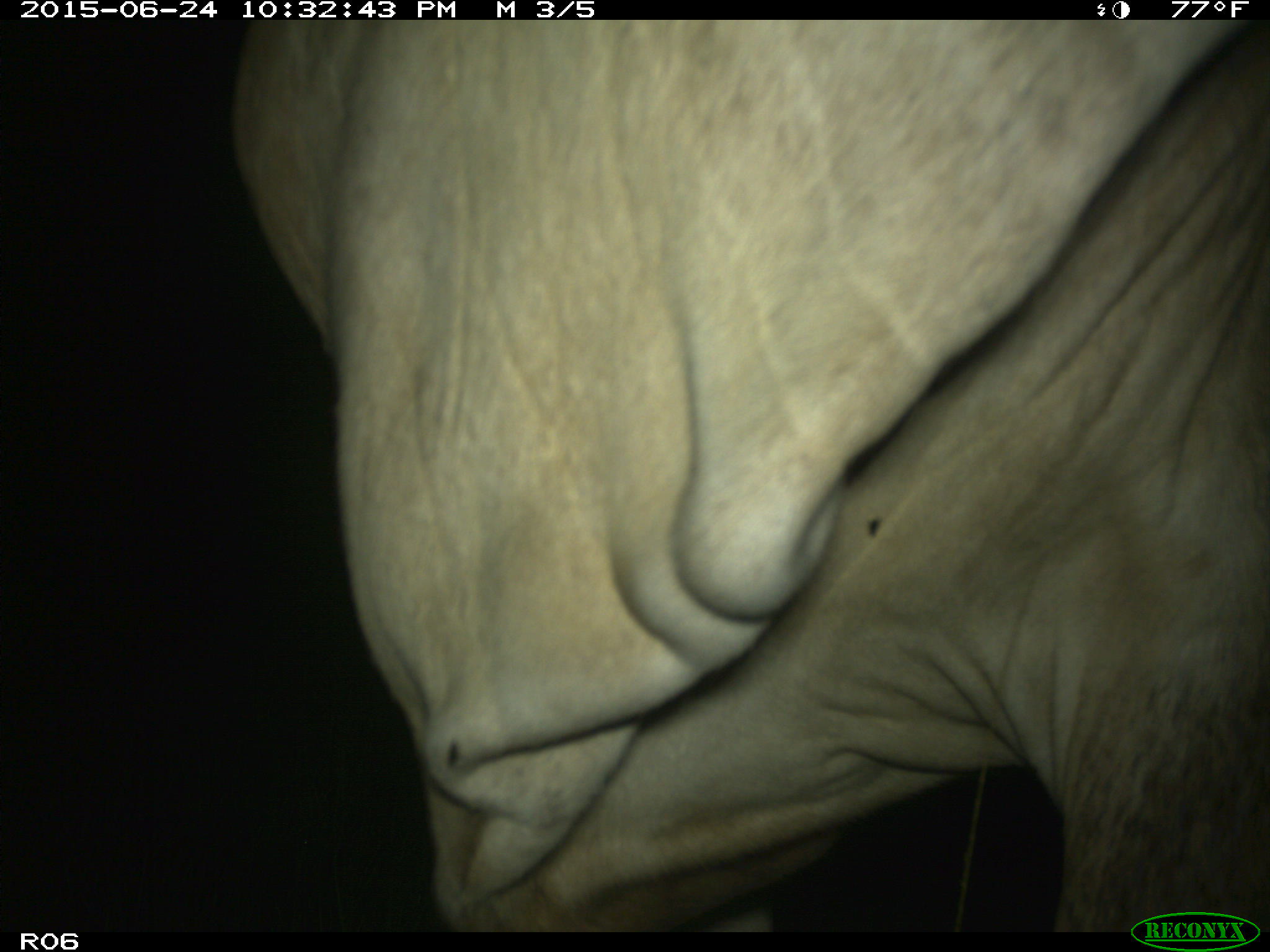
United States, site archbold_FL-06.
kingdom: Animalia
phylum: Chordata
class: Mammalia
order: Artiodactyla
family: Bovidae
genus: Bos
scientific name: Bos taurus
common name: domestic cow